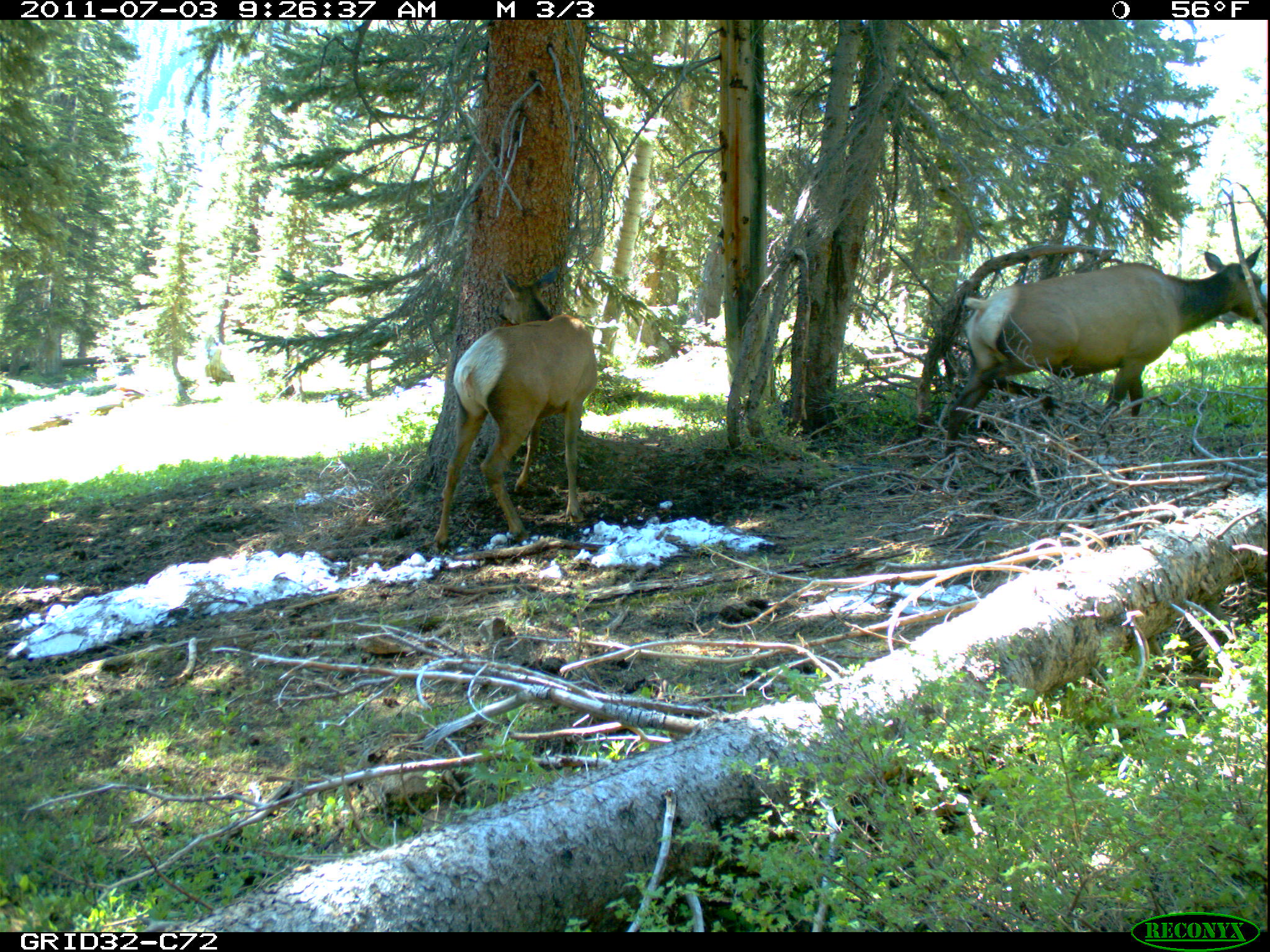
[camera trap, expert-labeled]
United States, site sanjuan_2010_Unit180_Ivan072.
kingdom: Animalia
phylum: Chordata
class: Mammalia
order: Artiodactyla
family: Cervidae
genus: Cervus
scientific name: Cervus elaphus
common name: red deer